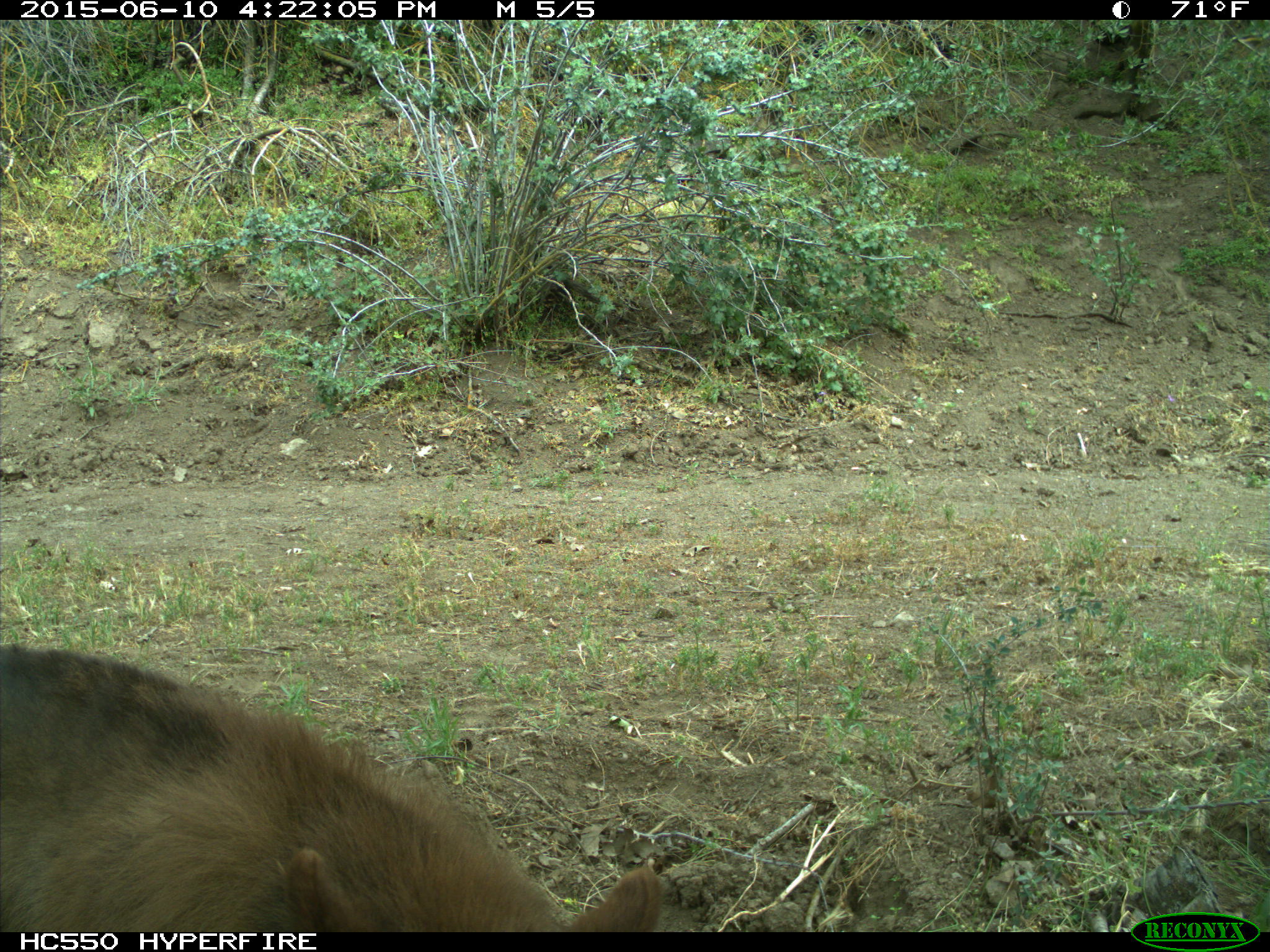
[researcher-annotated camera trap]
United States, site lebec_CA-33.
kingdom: Animalia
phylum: Chordata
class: Mammalia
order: Carnivora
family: Ursidae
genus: Ursus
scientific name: Ursus americanus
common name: american black bear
Ursus americanus (american black bear).